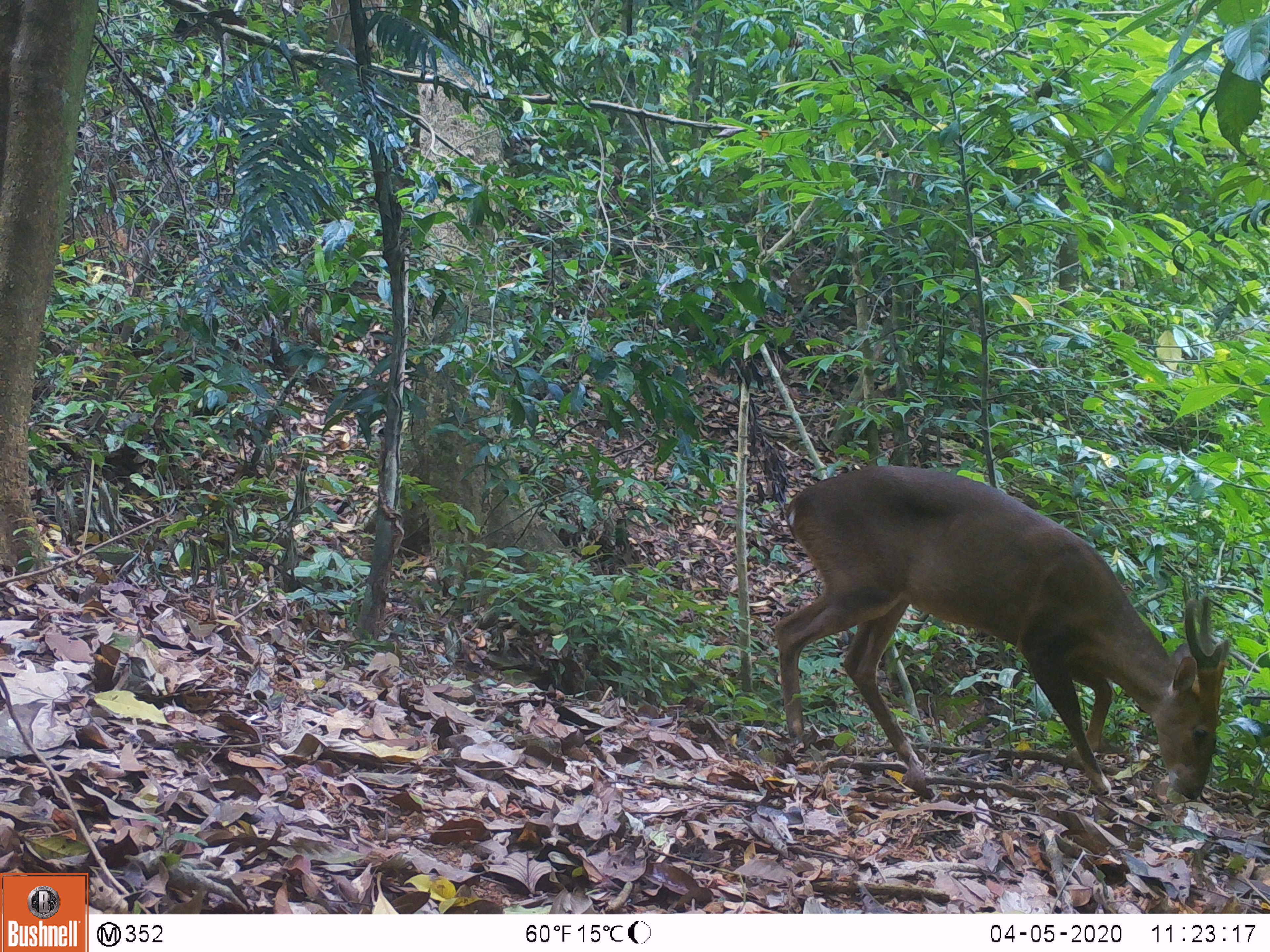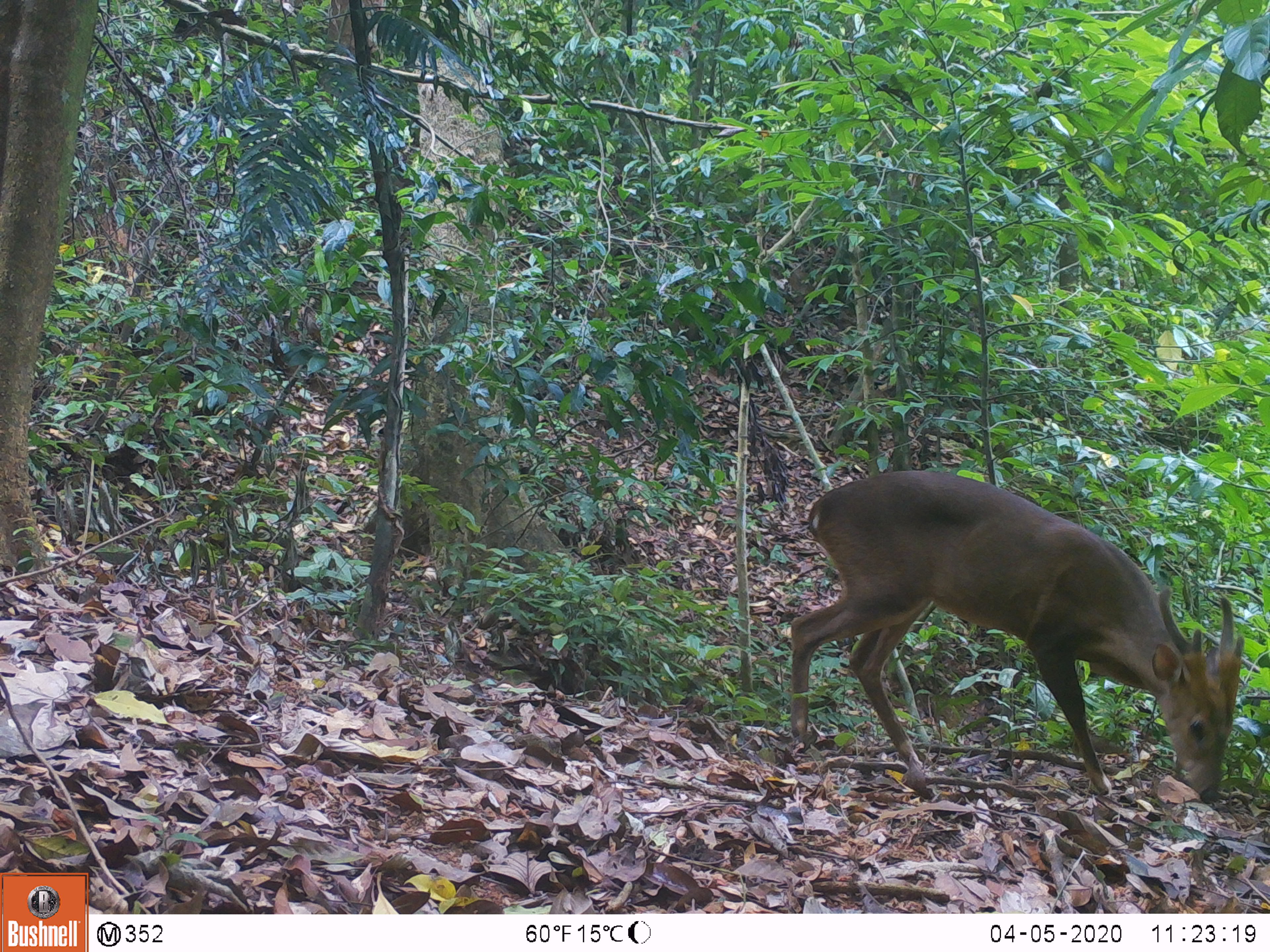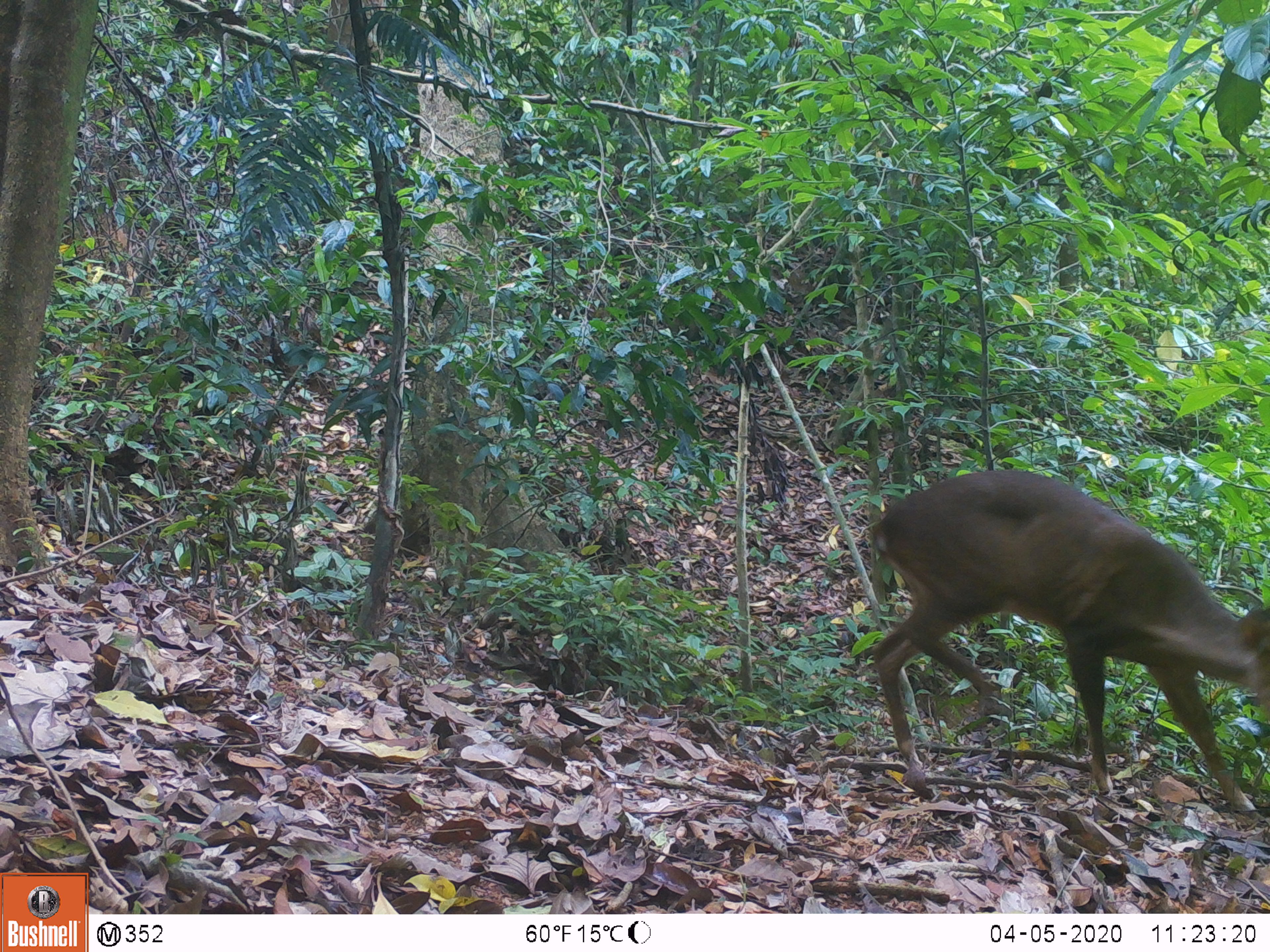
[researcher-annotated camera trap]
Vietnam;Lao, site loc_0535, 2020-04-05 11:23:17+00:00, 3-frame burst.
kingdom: Animalia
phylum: Chordata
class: Mammalia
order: Artiodactyla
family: Cervidae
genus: Muntiacus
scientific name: Muntiacus vuquangensis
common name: large-antlered muntjac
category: large antlered muntjac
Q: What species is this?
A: Large antlered muntjac (large-antlered muntjac) (Muntiacus vuquangensis).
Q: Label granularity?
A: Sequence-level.